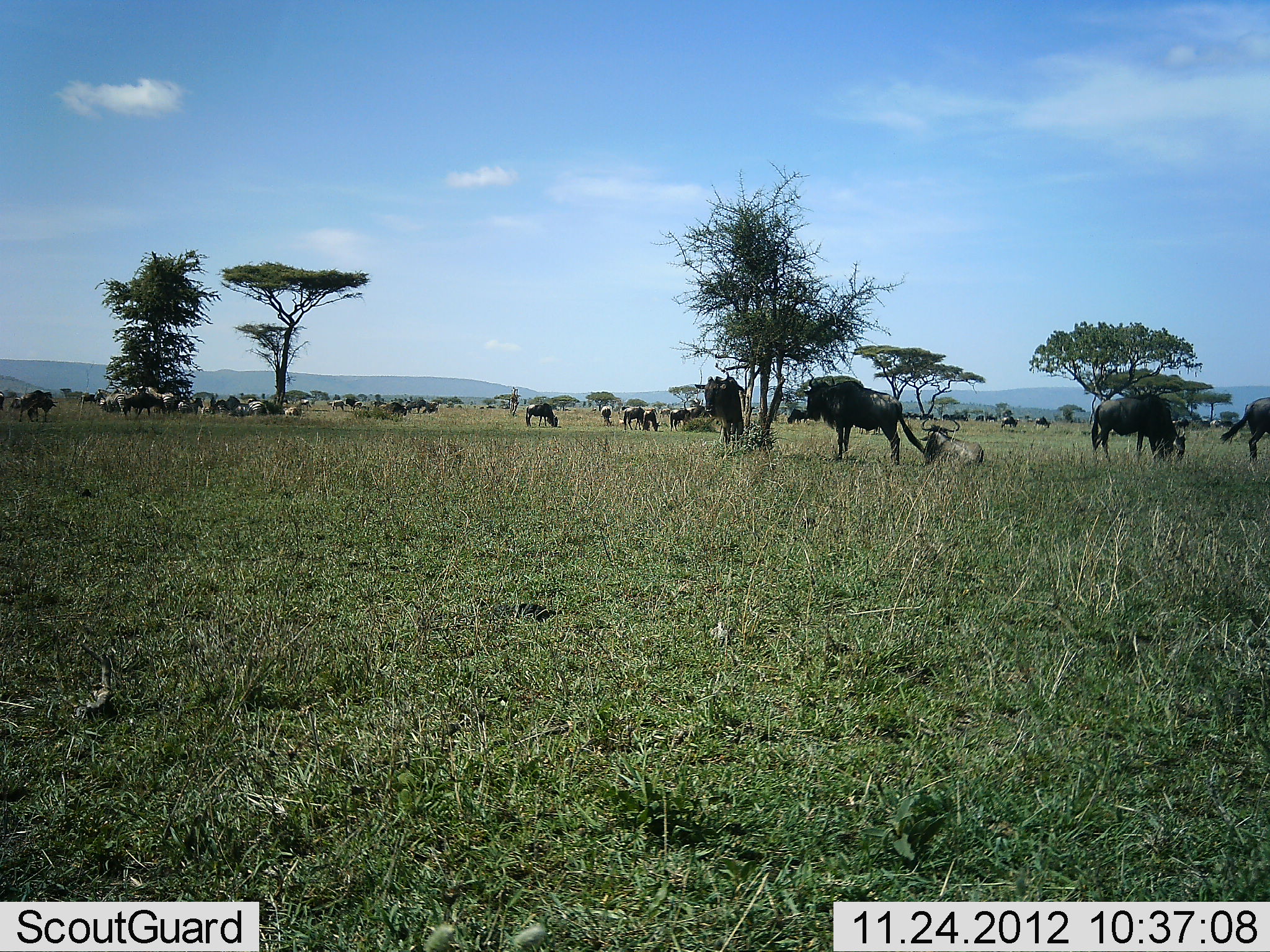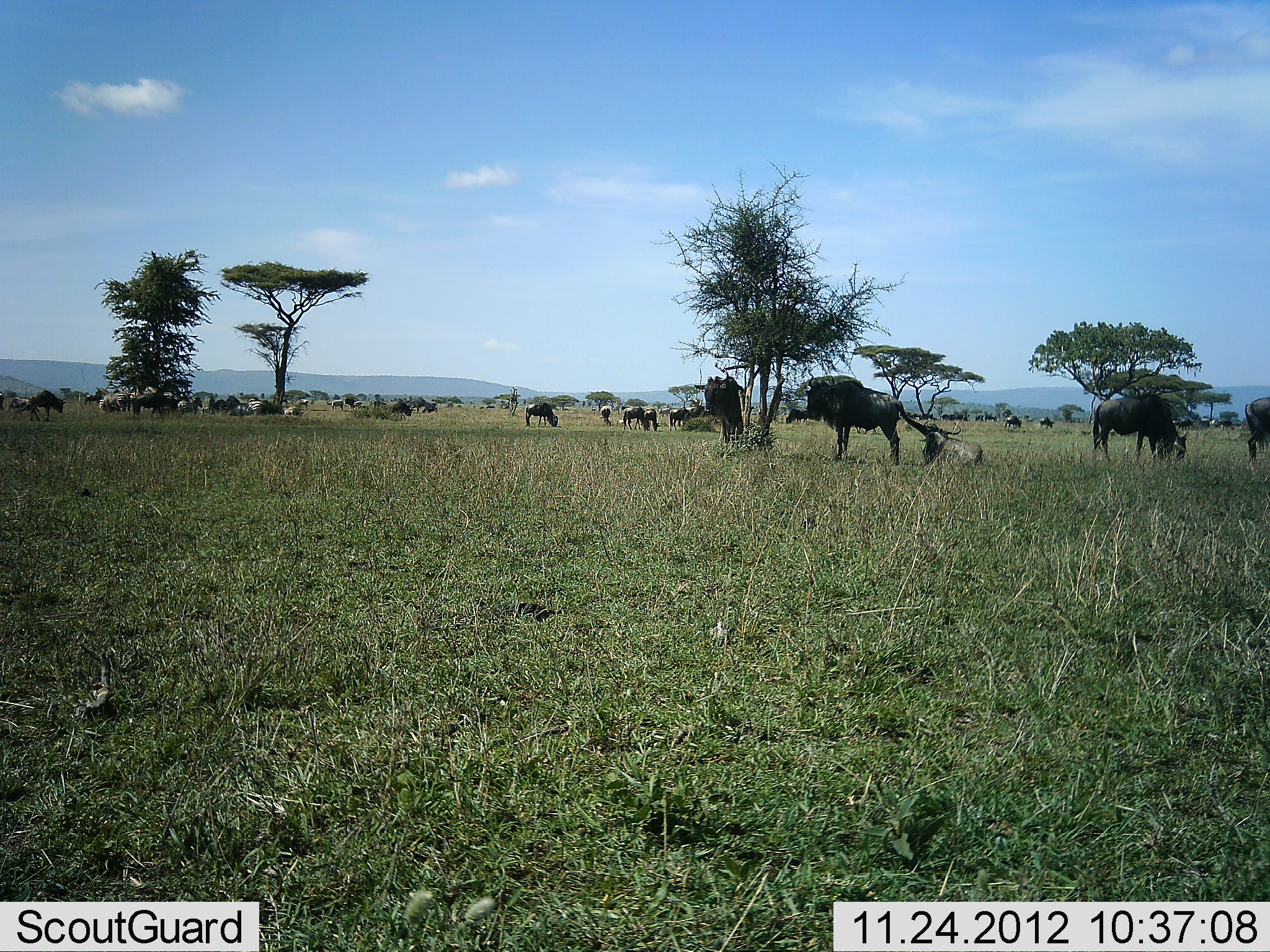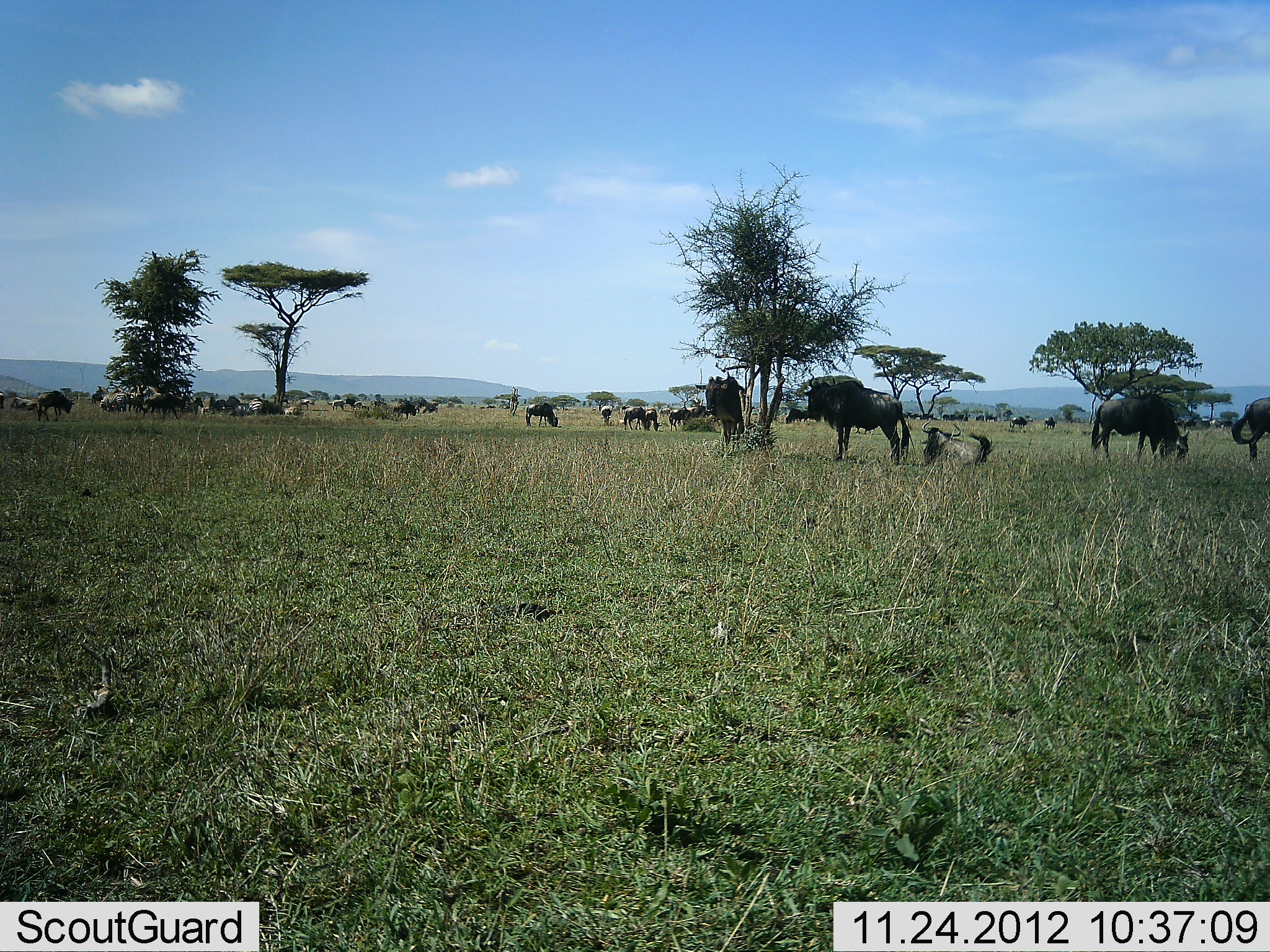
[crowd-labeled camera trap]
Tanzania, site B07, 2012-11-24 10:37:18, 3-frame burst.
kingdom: Animalia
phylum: Chordata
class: Mammalia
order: Artiodactyla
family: Bovidae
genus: Connochaetes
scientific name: Connochaetes taurinus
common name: blue wildebeest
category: wildebeest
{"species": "wildebeest (blue wildebeest) (Connochaetes taurinus)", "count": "11-50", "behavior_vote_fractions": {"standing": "60%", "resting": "40%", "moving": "20%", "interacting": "10%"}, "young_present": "30%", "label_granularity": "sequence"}